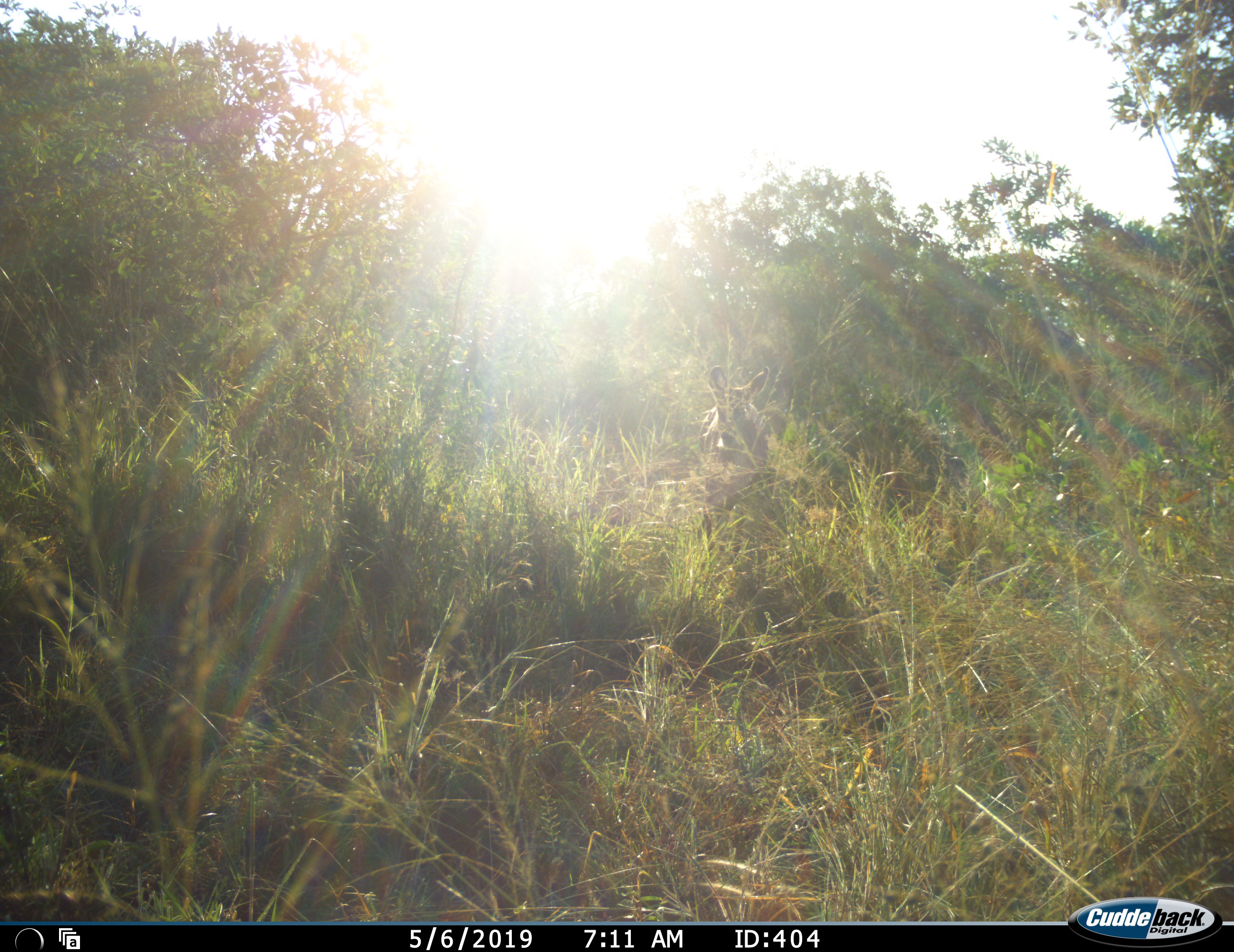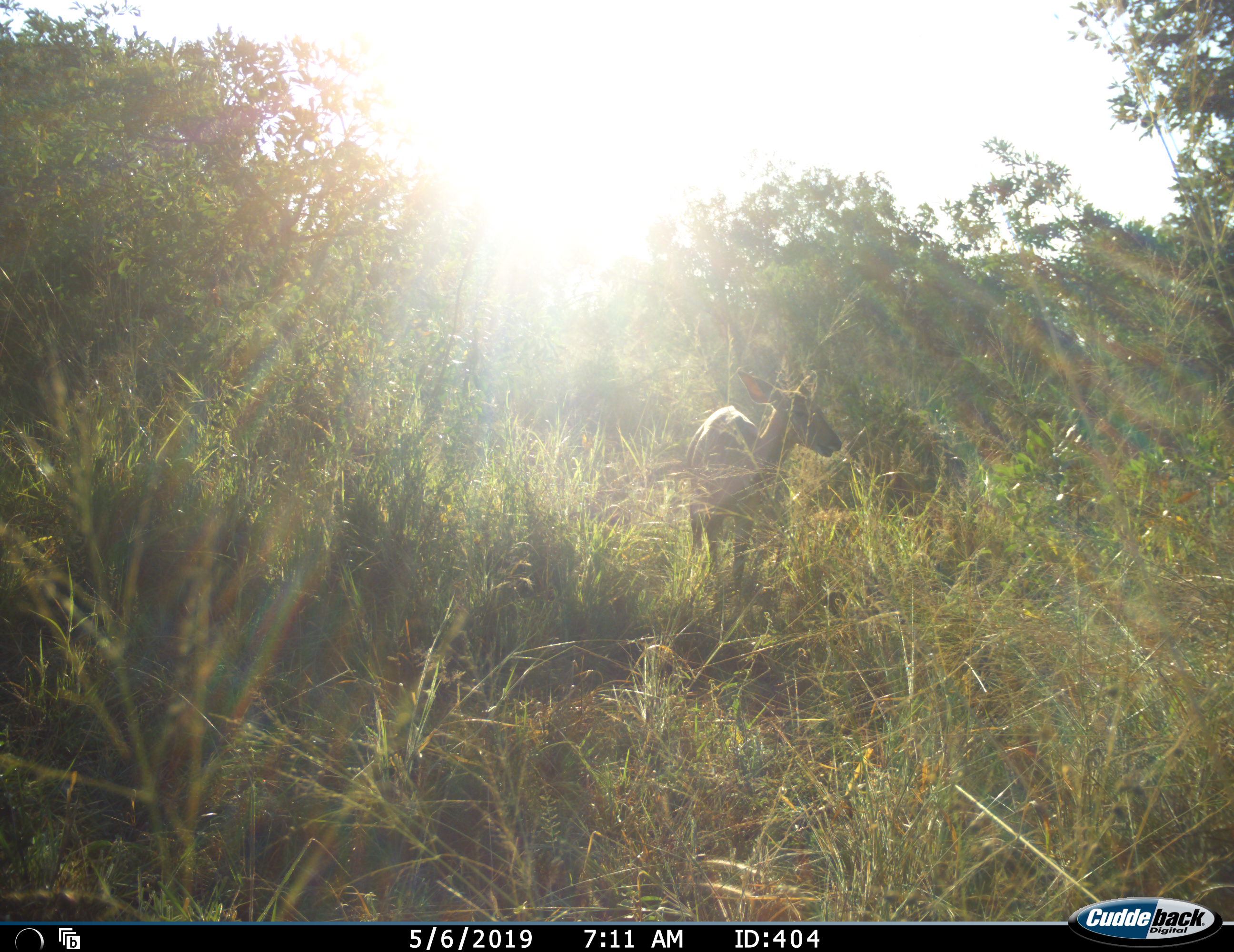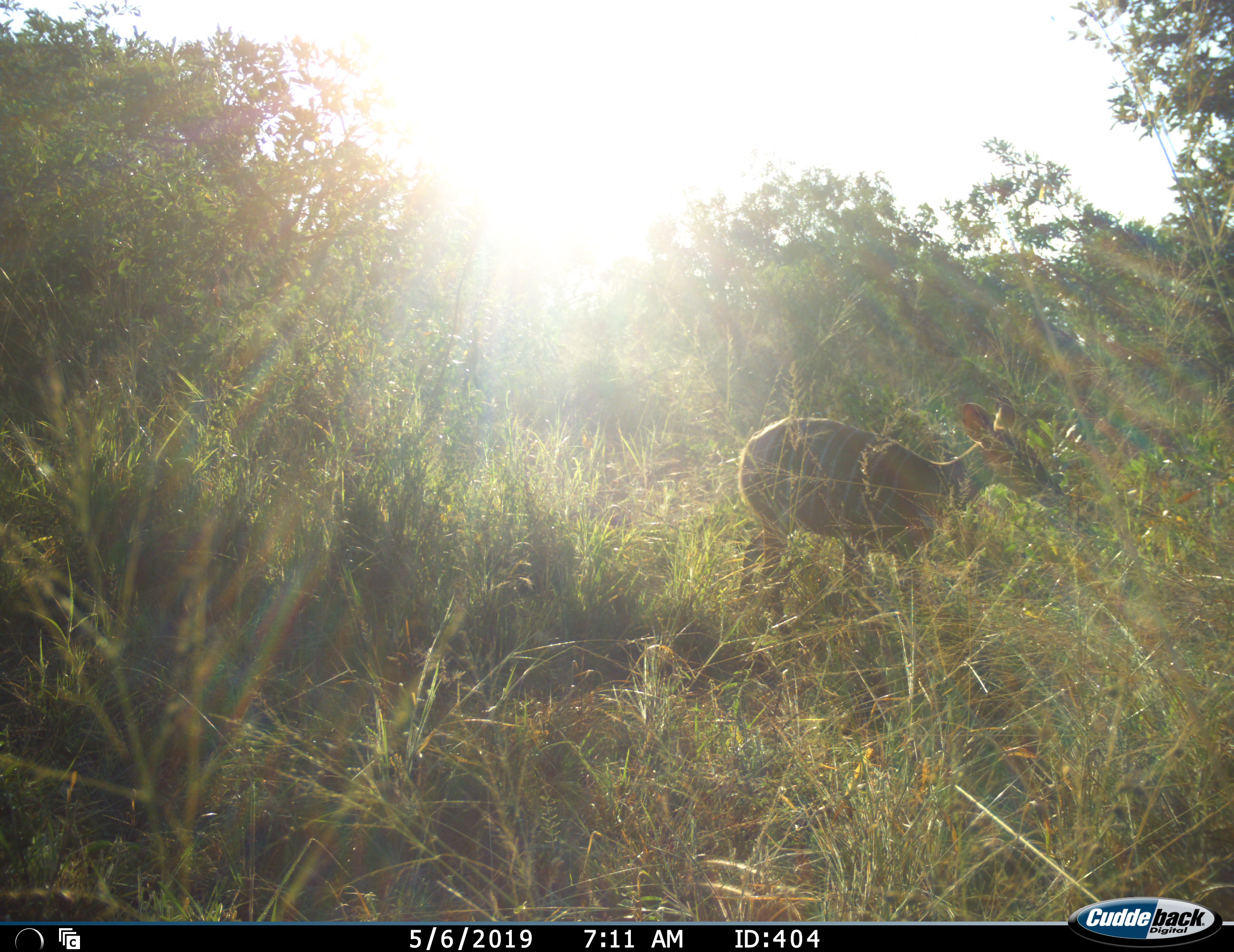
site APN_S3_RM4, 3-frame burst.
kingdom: Animalia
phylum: Chordata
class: Mammalia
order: Artiodactyla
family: Bovidae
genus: Tragelaphus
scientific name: Tragelaphus angasii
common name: nyala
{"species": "nyala (Tragelaphus angasii)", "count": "1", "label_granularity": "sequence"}